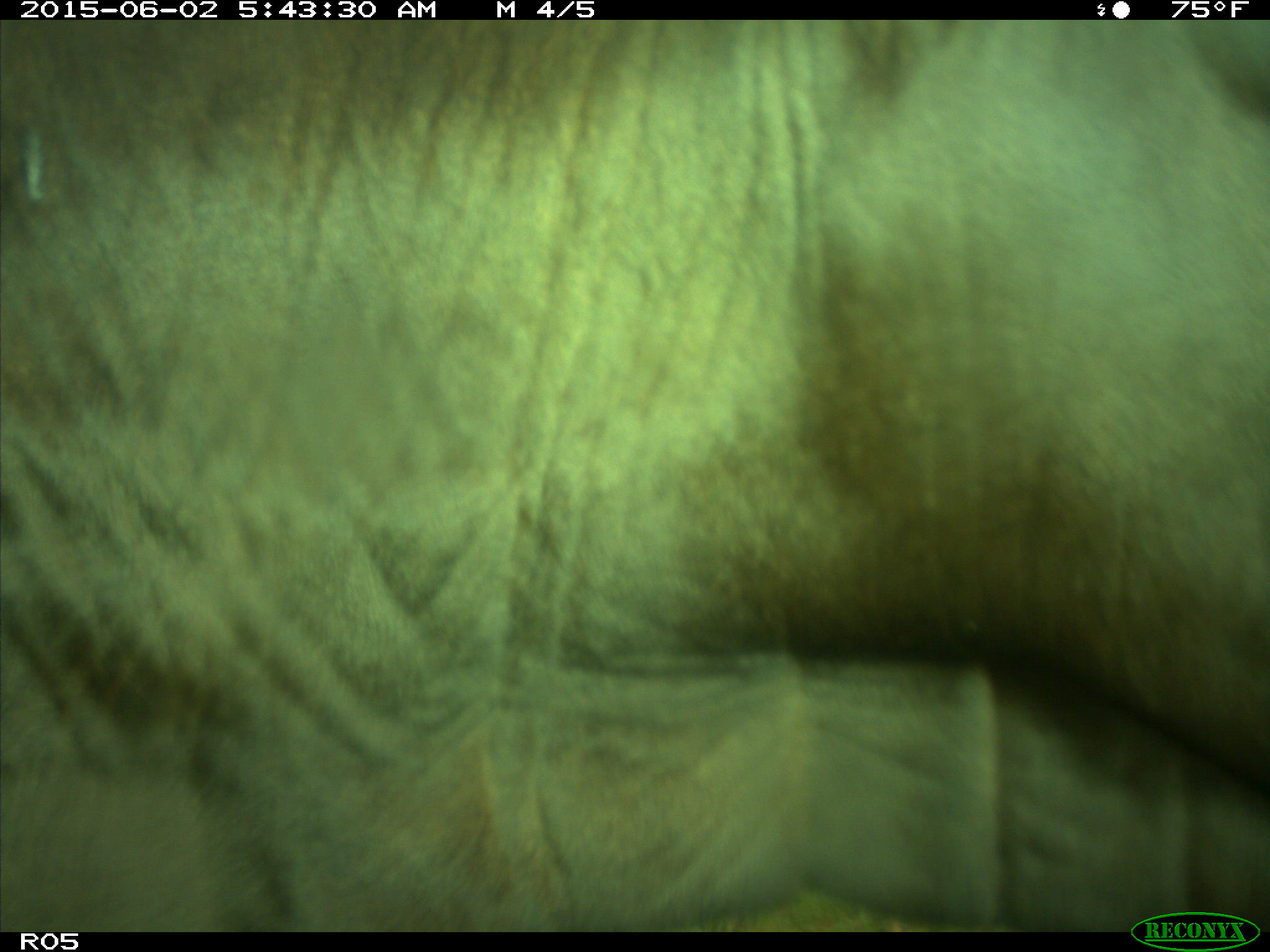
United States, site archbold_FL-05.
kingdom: Animalia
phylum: Chordata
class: Mammalia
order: Artiodactyla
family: Bovidae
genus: Bos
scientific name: Bos taurus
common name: domestic cow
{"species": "Bos taurus (domestic cow)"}